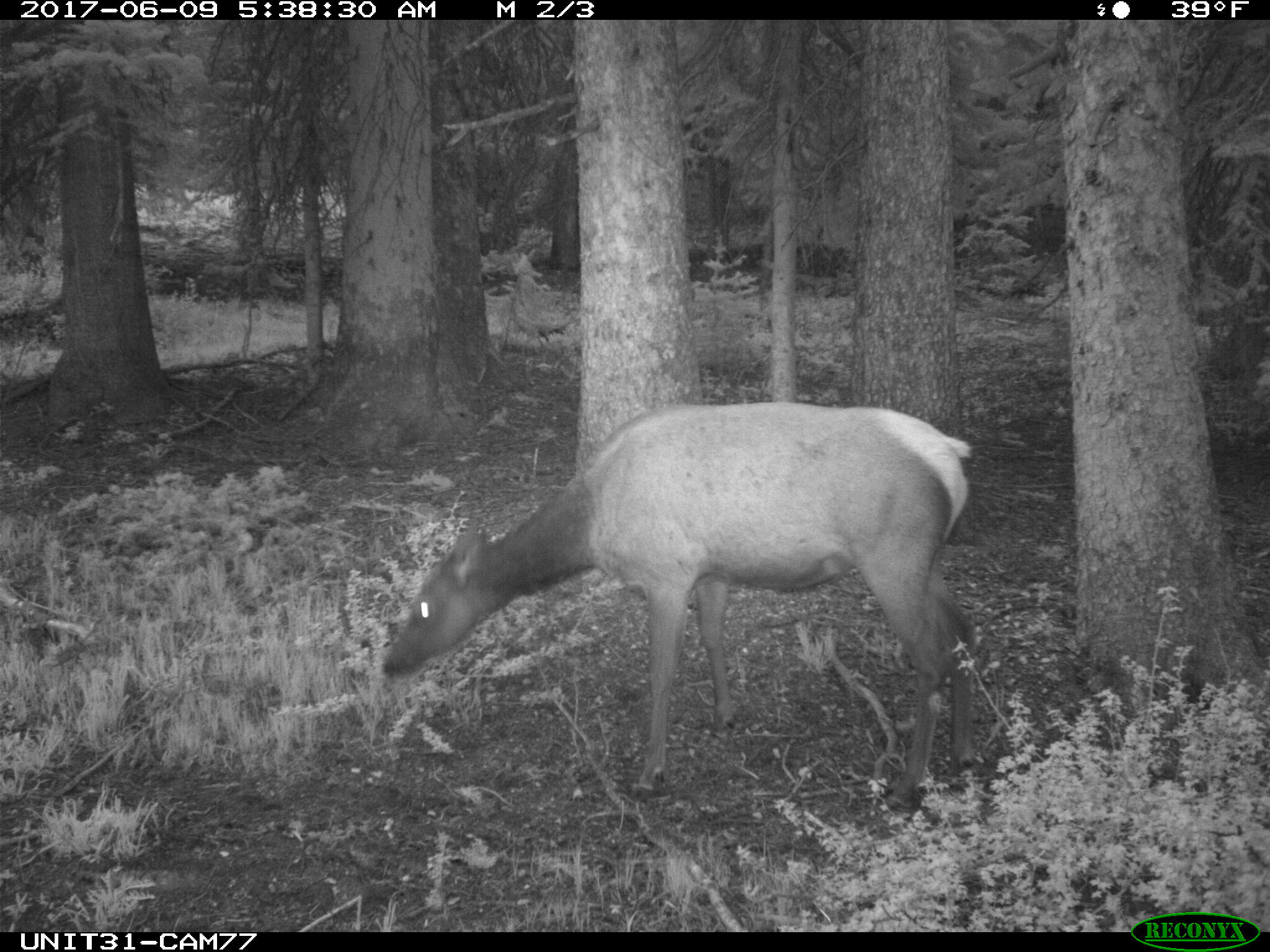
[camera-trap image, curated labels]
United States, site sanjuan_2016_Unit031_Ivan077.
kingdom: Animalia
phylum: Chordata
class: Mammalia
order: Artiodactyla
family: Cervidae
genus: Cervus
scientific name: Cervus elaphus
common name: red deer